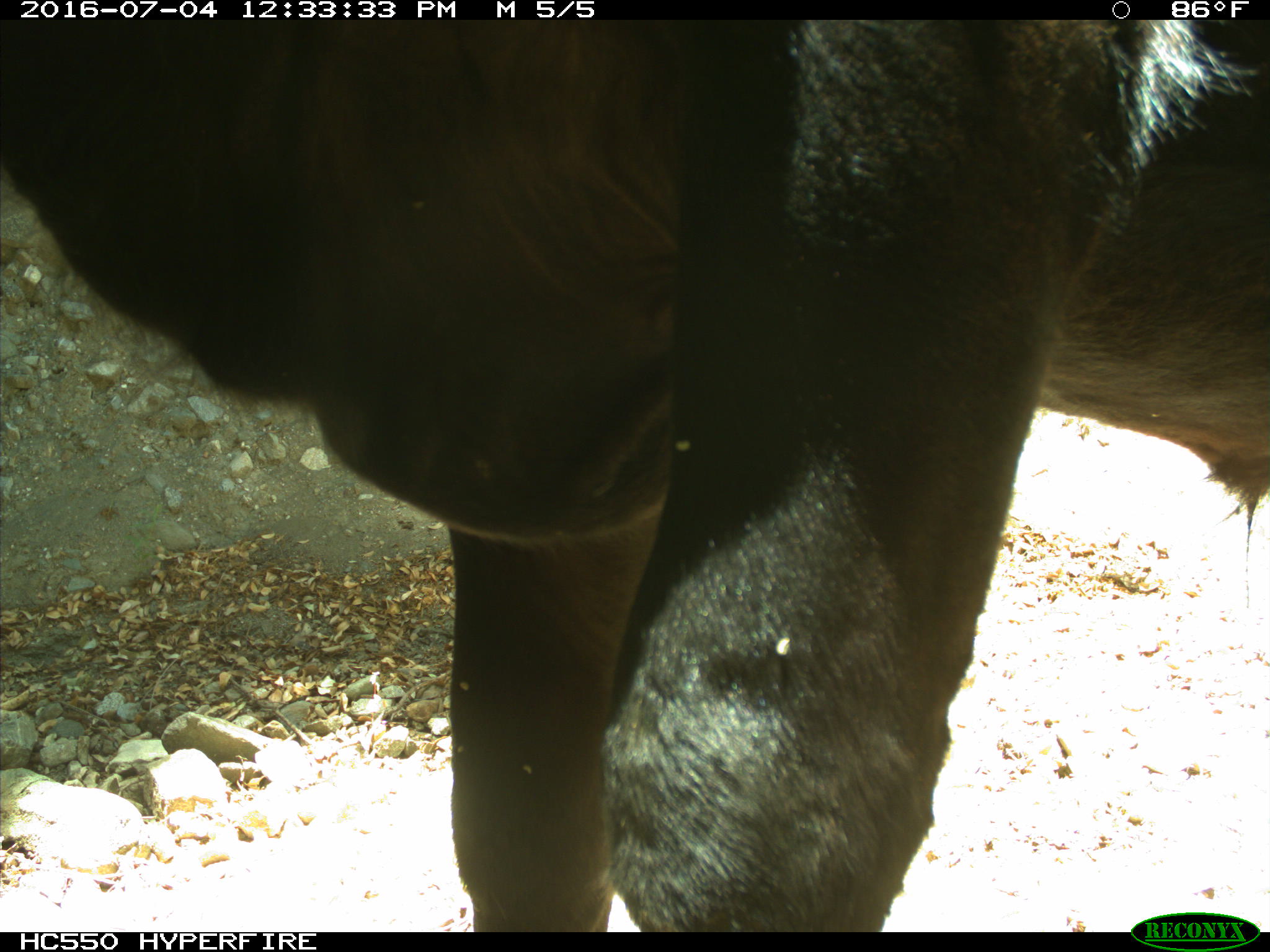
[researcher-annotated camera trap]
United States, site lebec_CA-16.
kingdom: Animalia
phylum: Chordata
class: Mammalia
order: Artiodactyla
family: Bovidae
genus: Bos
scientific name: Bos taurus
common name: domestic cow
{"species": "Bos taurus (domestic cow)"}